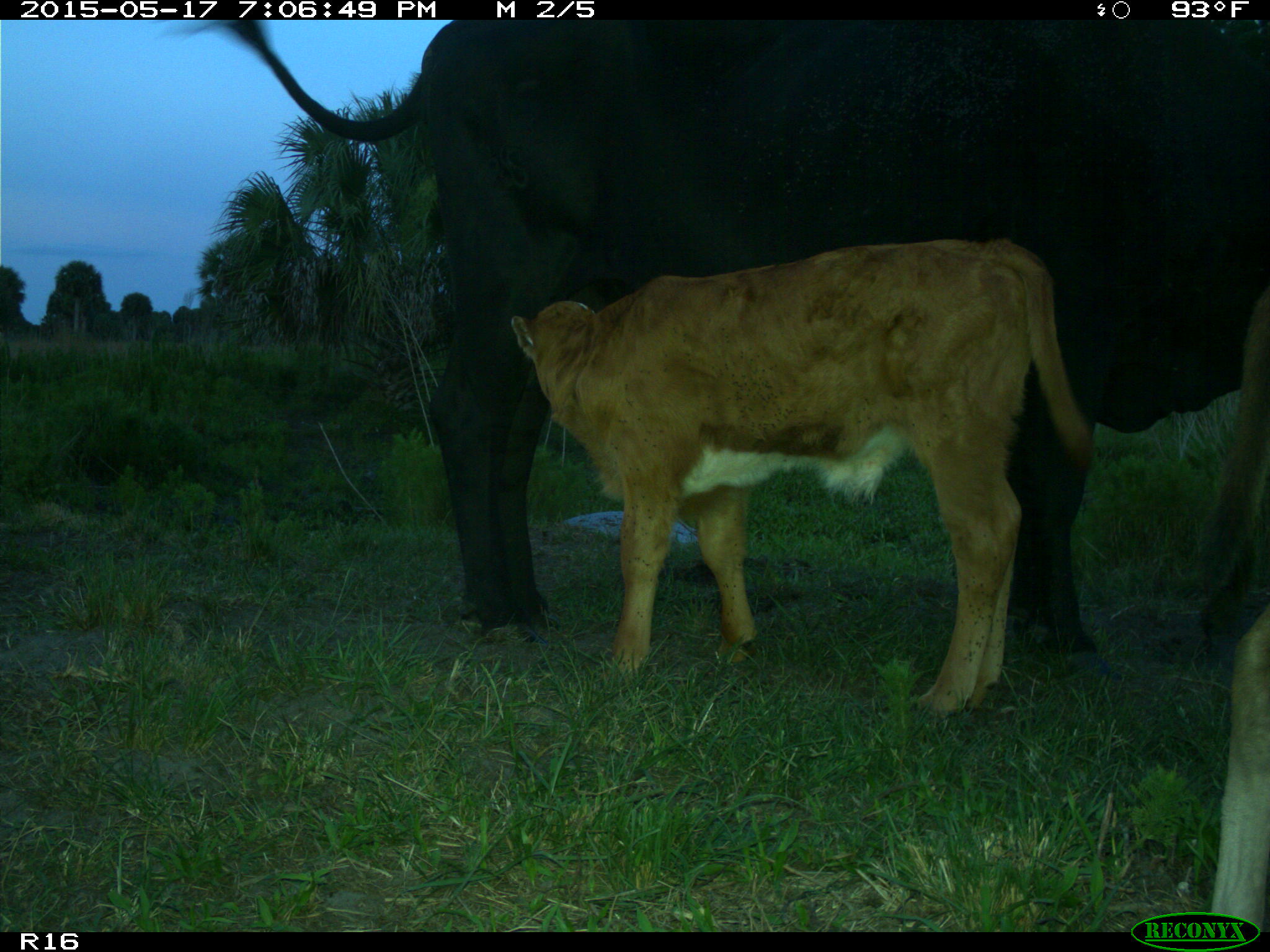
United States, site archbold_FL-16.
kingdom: Animalia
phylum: Chordata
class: Mammalia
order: Artiodactyla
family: Bovidae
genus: Bos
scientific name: Bos taurus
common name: domestic cow